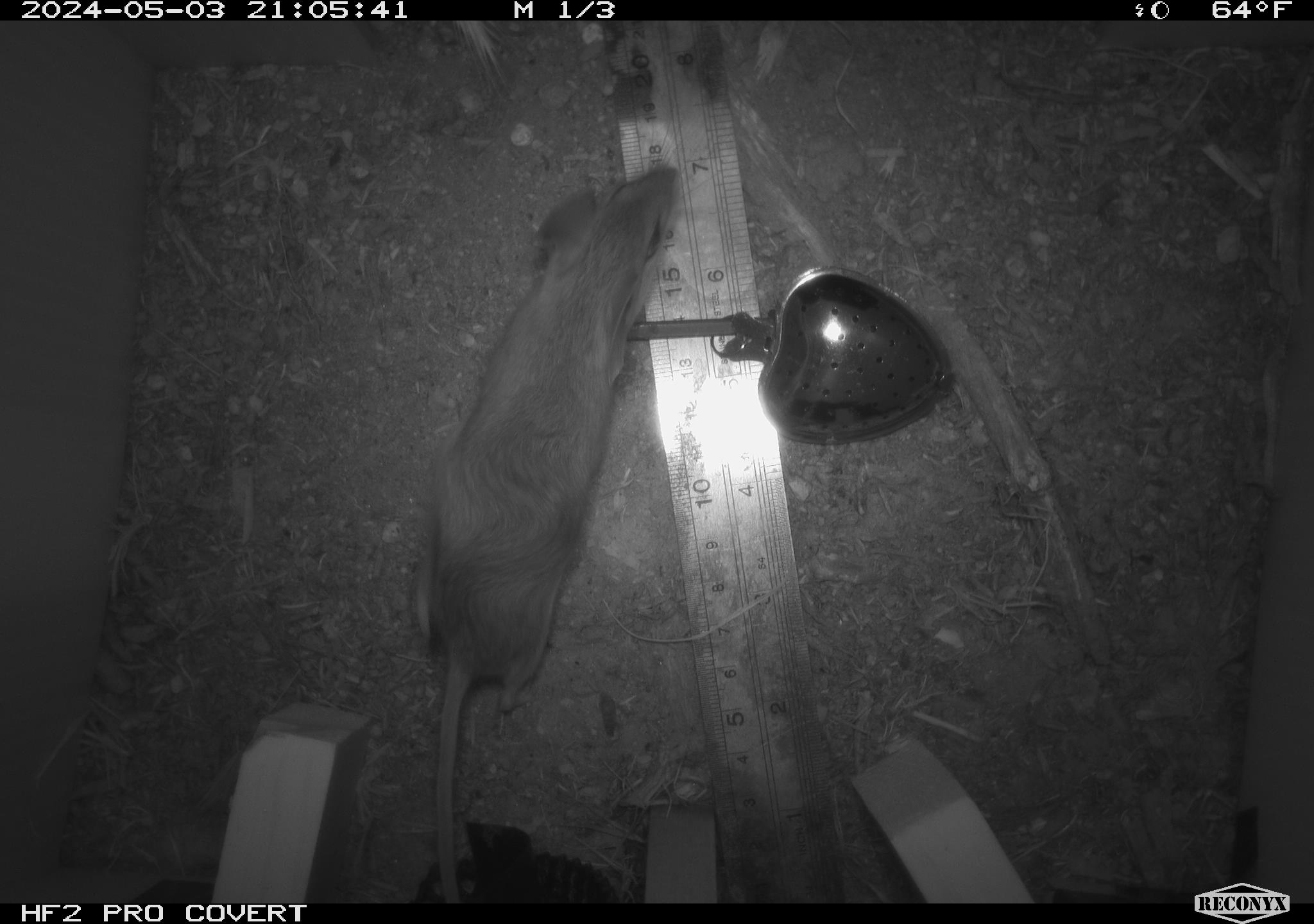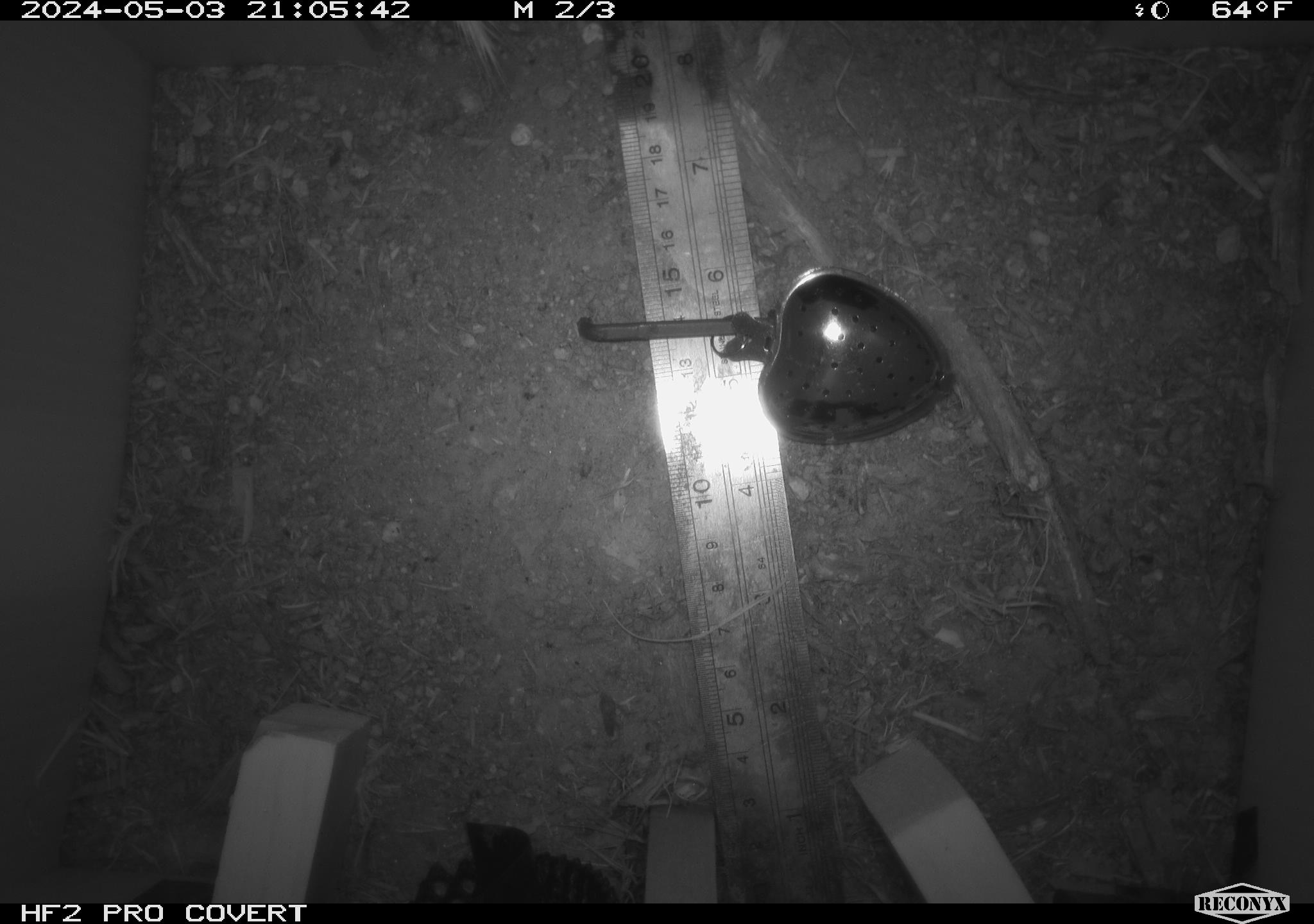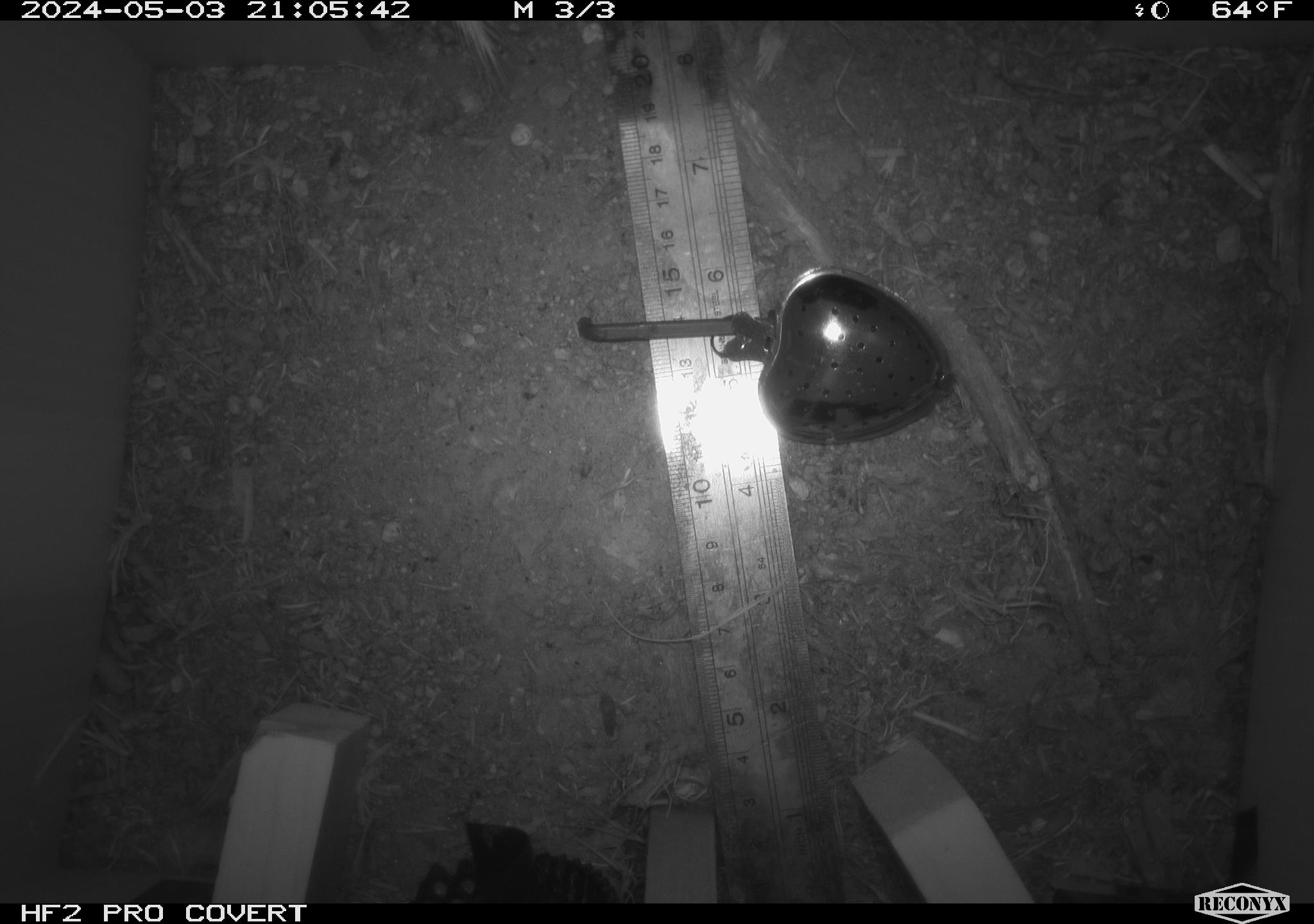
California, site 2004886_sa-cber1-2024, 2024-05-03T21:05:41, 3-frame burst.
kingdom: Animalia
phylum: Chordata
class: Mammalia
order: Rodentia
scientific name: Rodentia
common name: mouse species